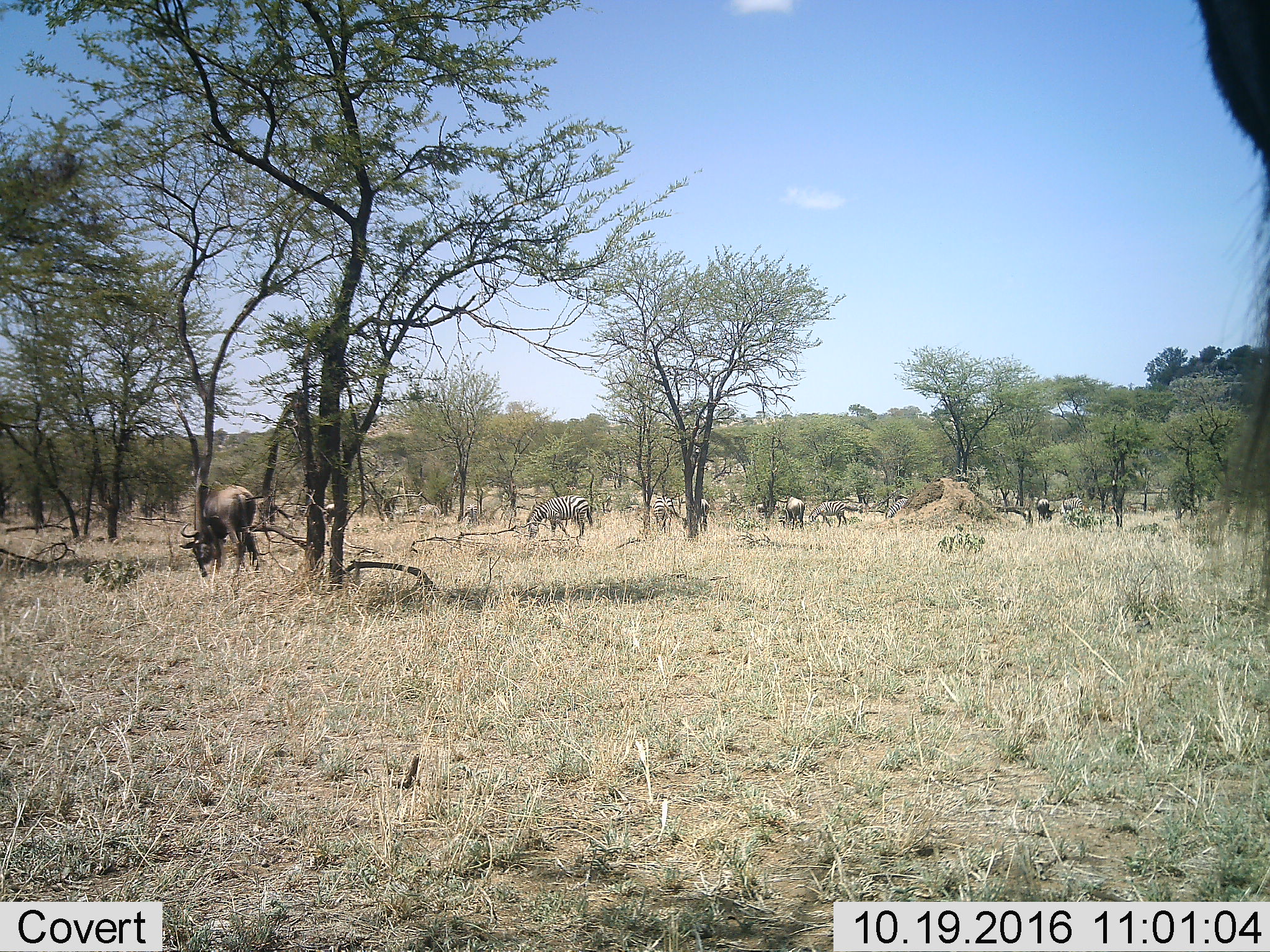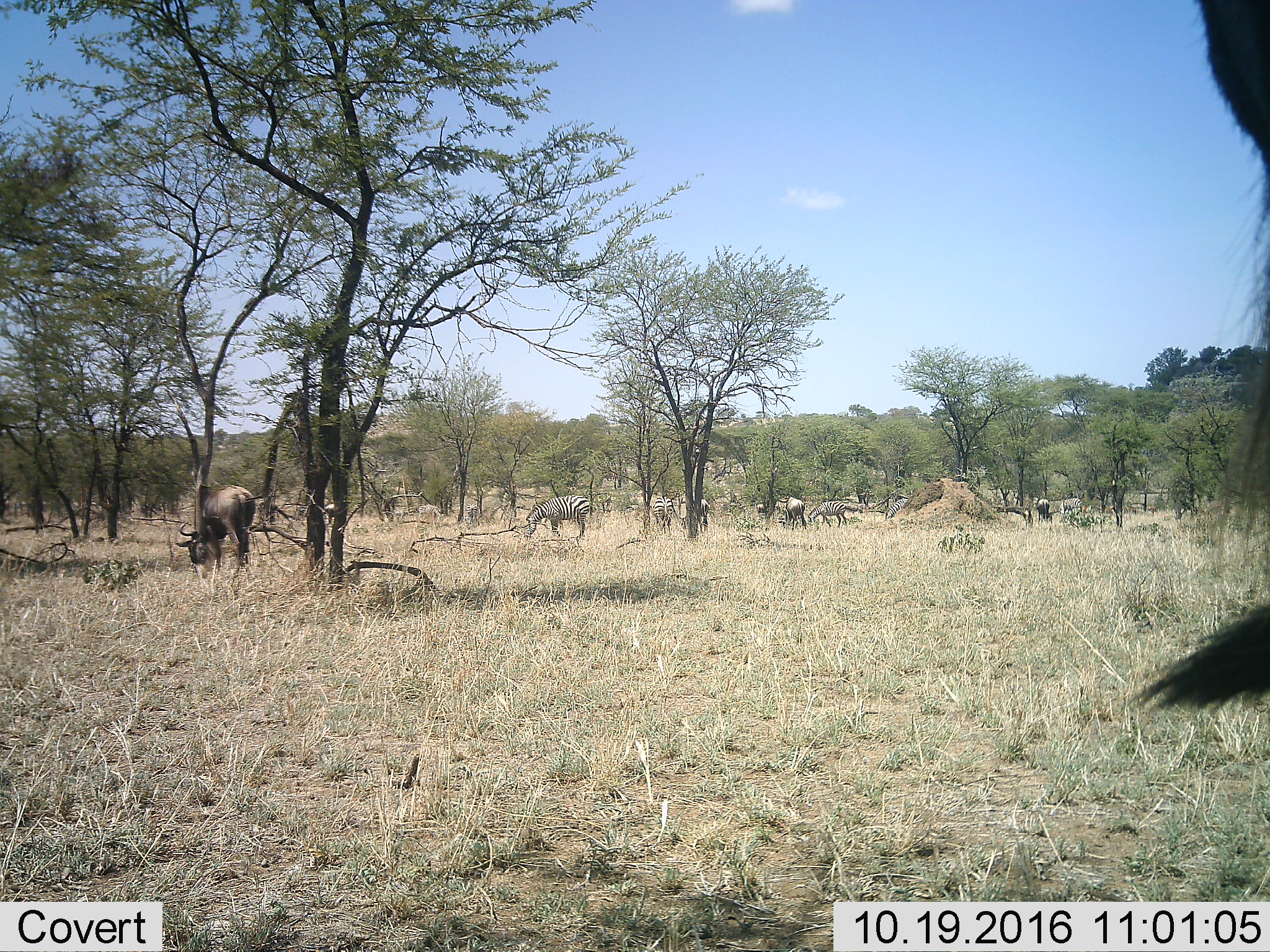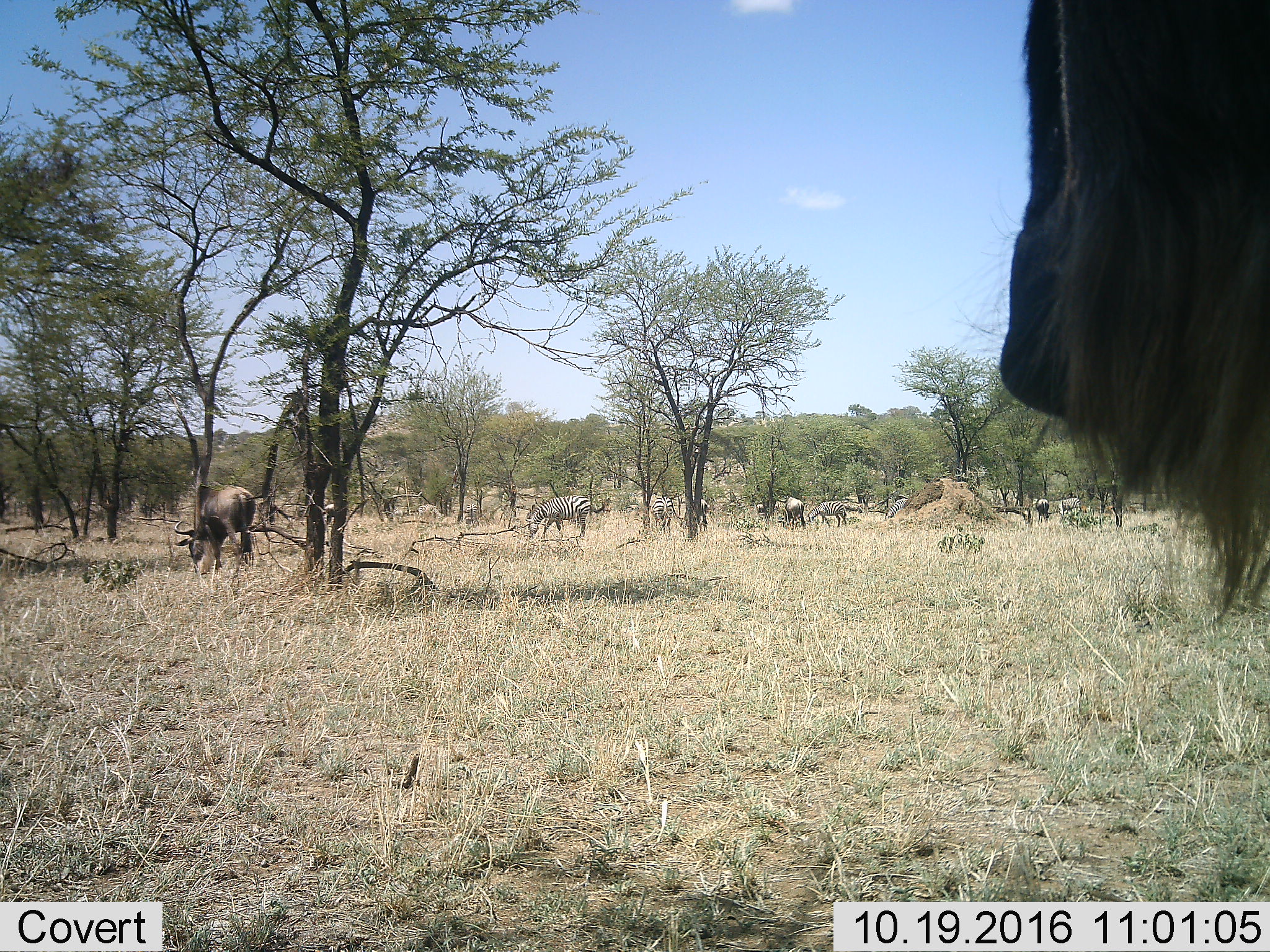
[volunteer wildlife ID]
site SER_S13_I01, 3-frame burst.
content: unidentified animal